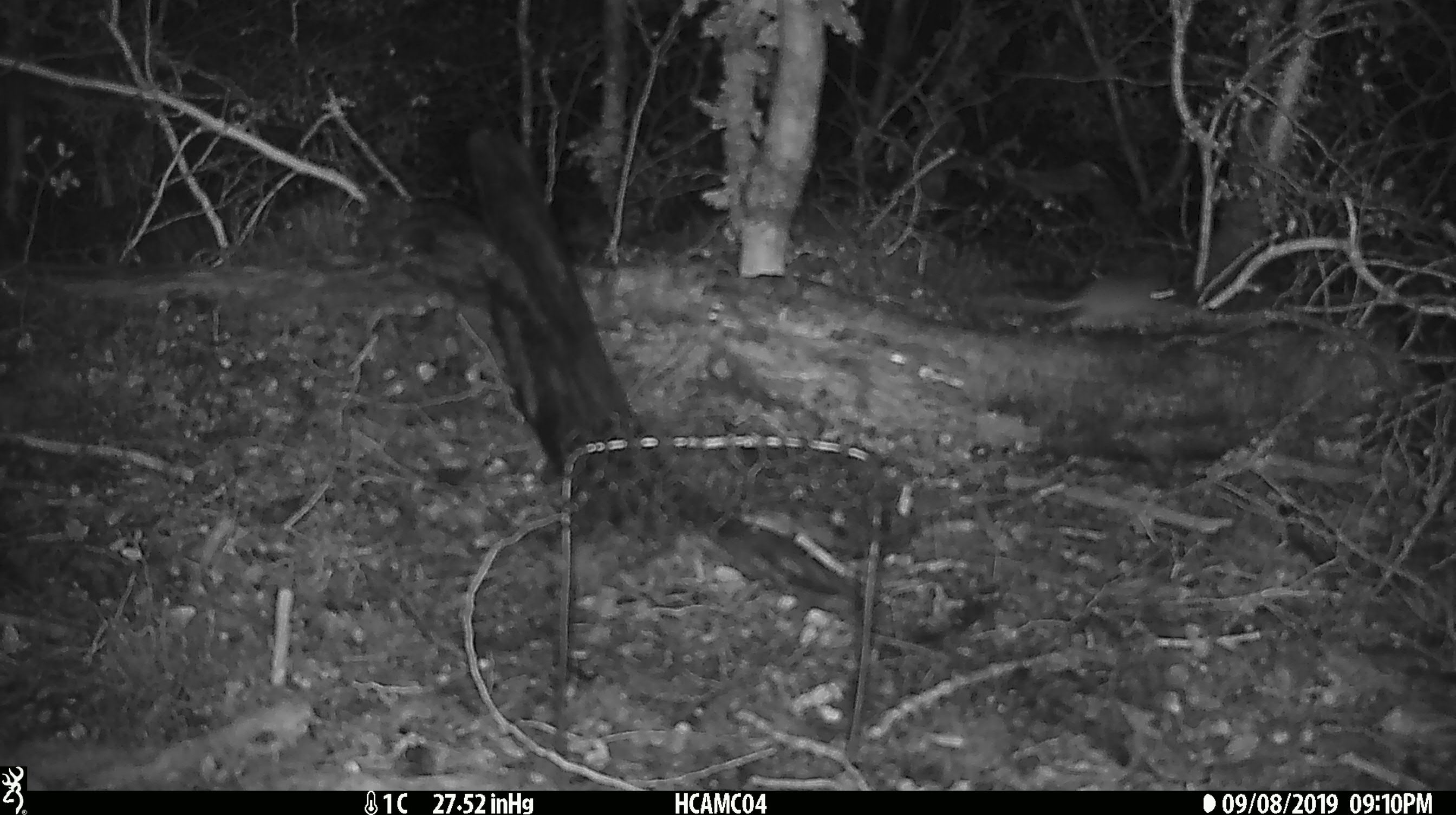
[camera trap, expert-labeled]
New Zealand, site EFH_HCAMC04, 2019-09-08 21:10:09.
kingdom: Animalia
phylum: Chordata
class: Mammalia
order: Rodentia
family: Muridae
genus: Mus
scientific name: Mus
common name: mouse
Mouse (Mus).